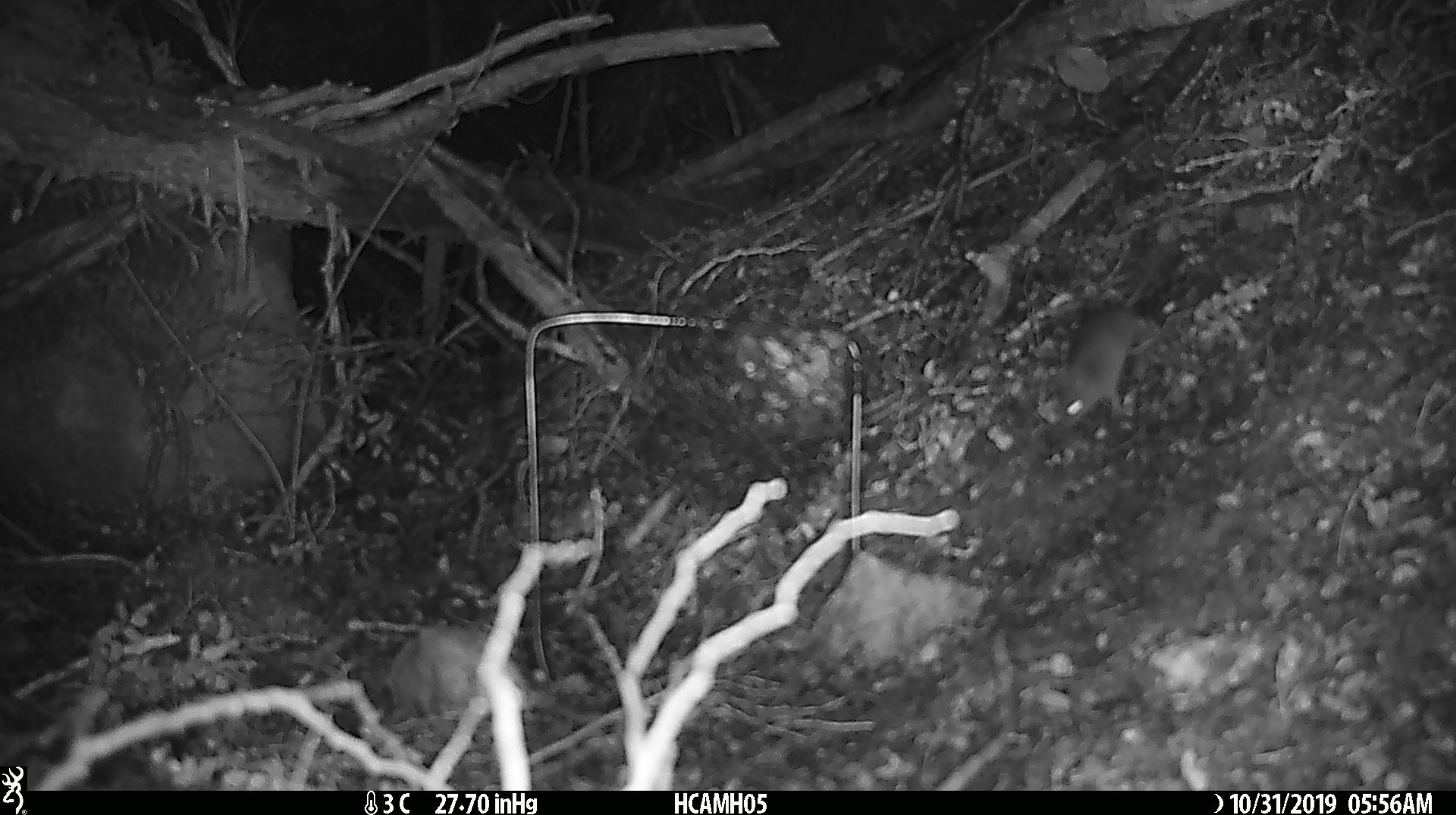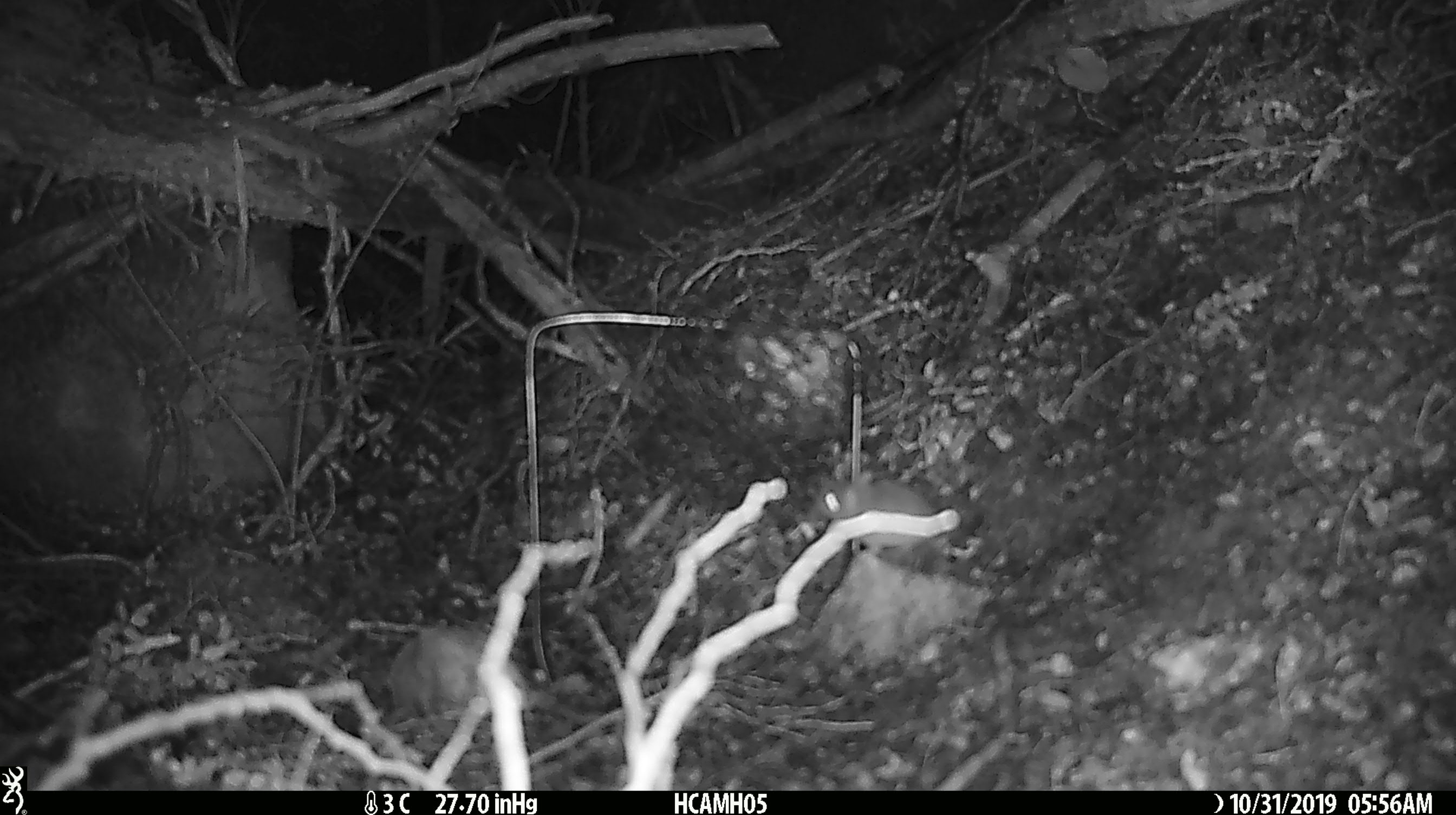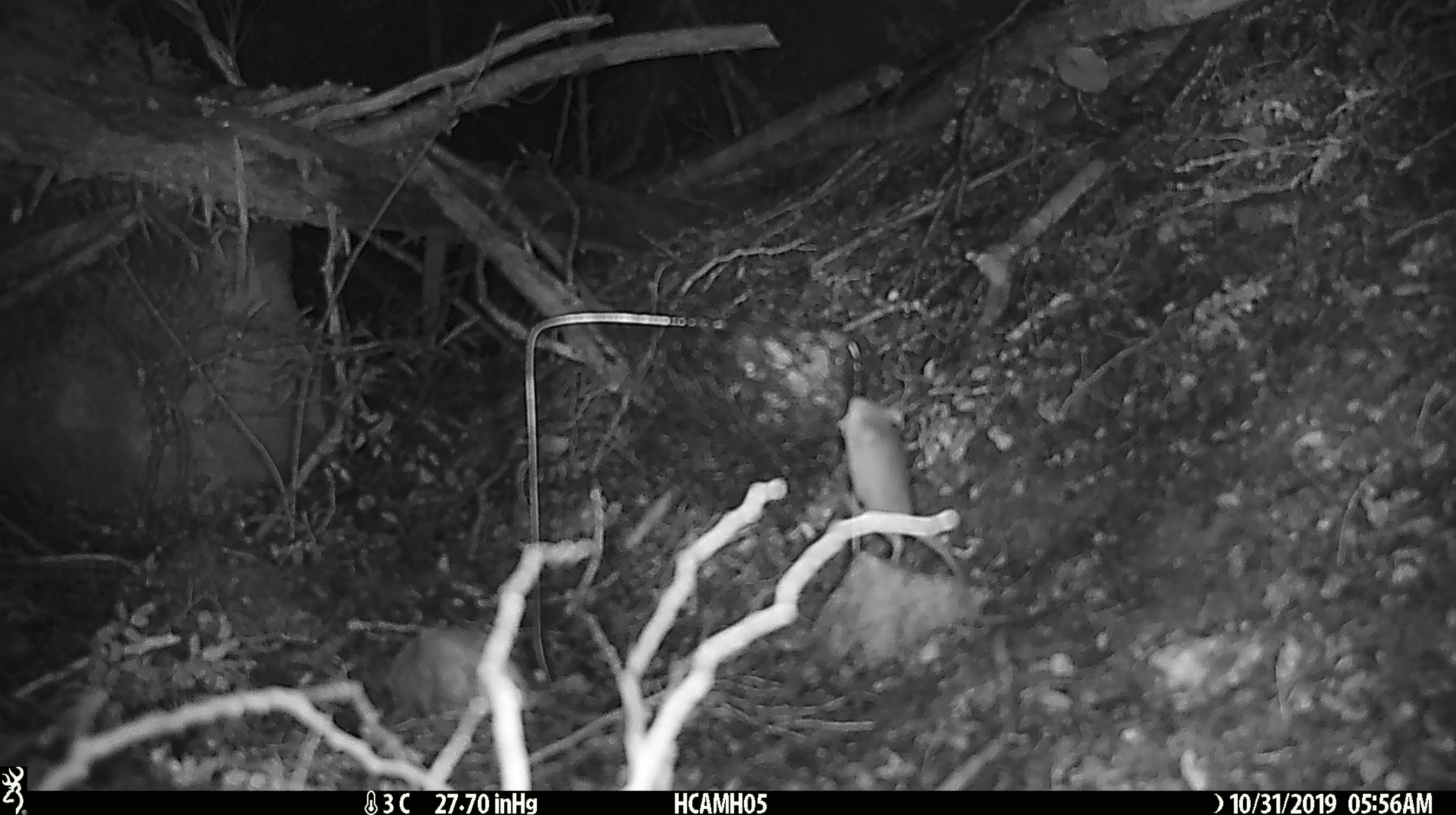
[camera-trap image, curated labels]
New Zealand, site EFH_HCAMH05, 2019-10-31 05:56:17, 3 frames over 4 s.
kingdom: Animalia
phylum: Chordata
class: Mammalia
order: Rodentia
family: Muridae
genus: Mus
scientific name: Mus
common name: mouse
Mouse (Mus).